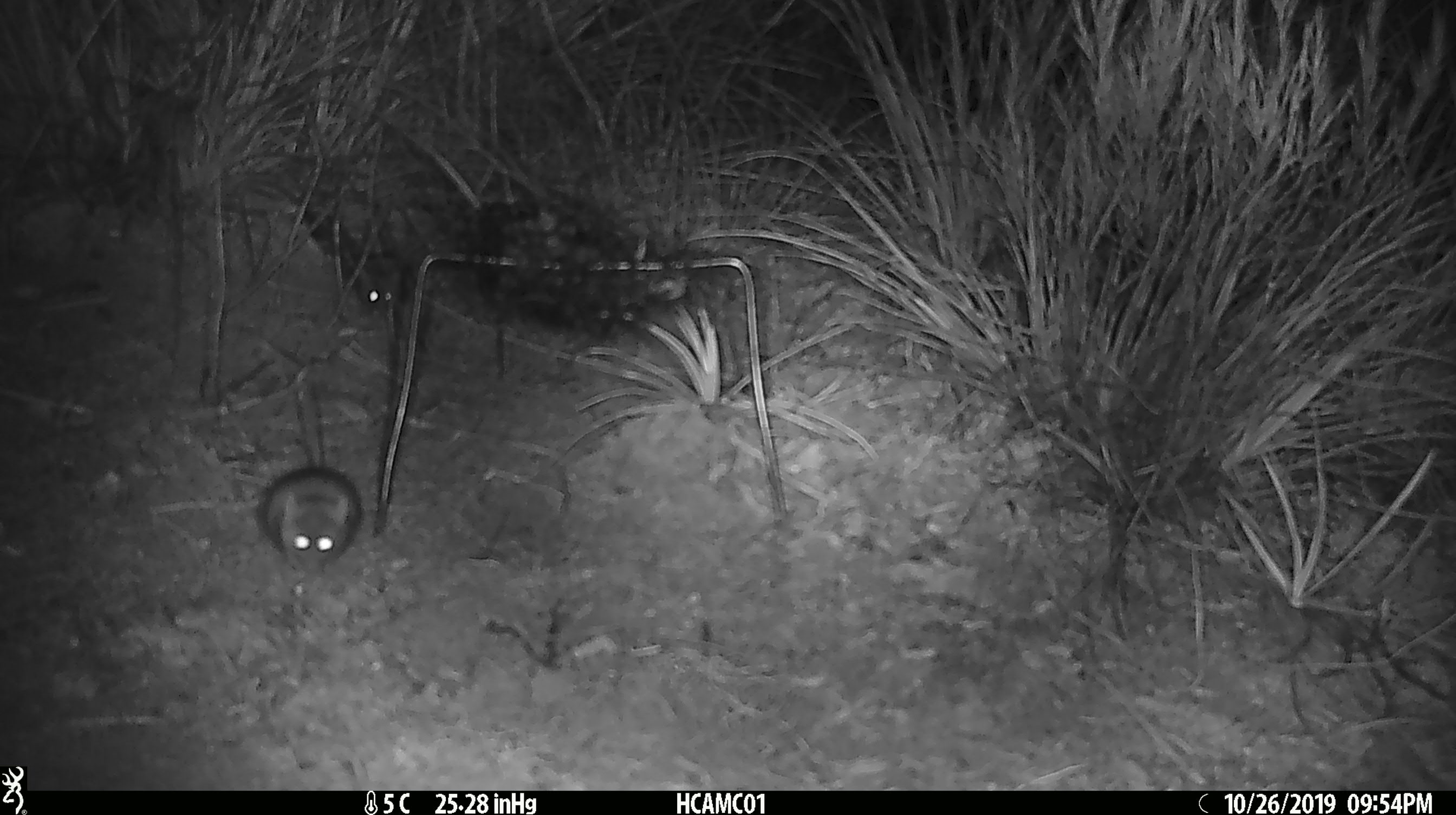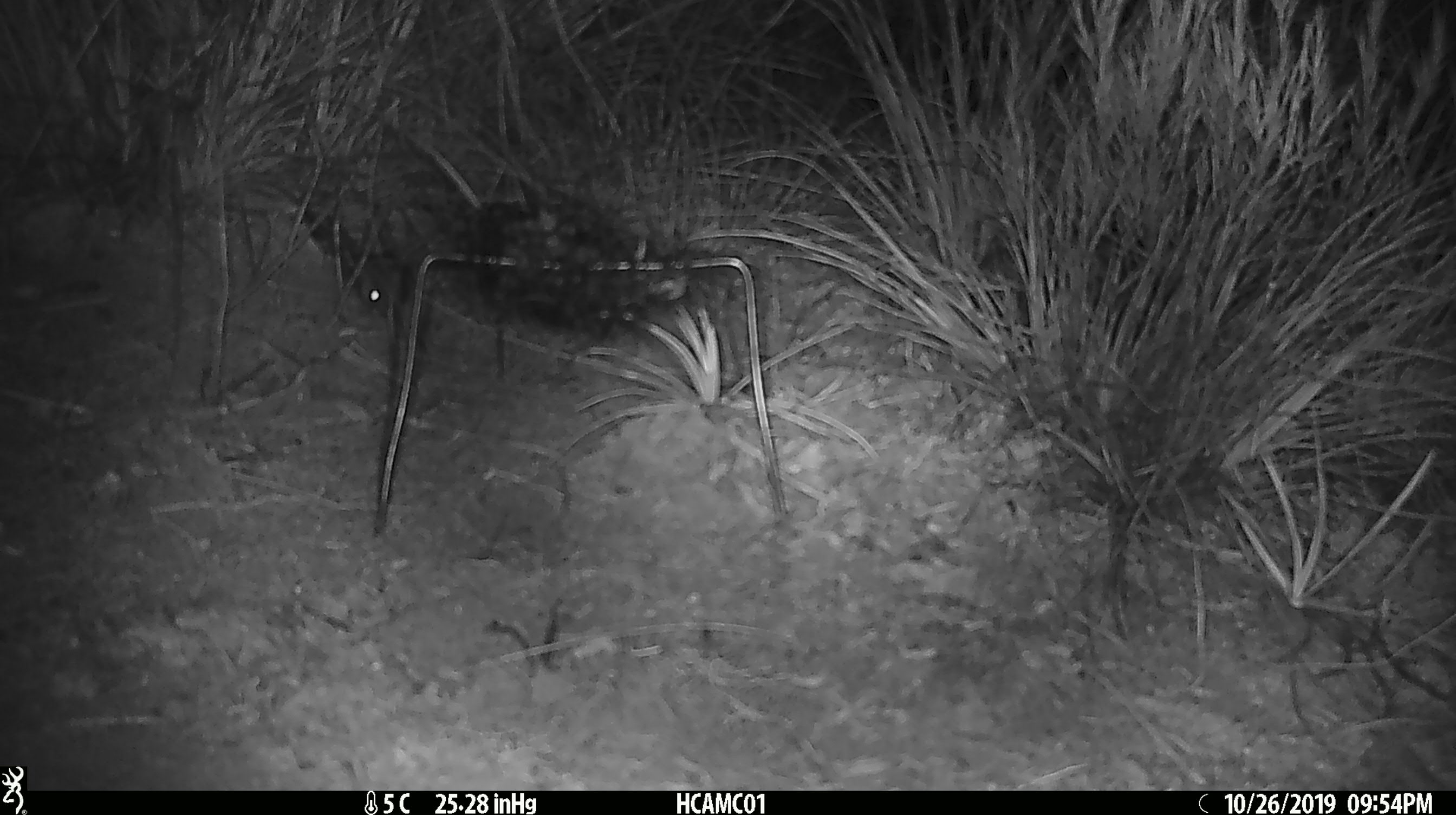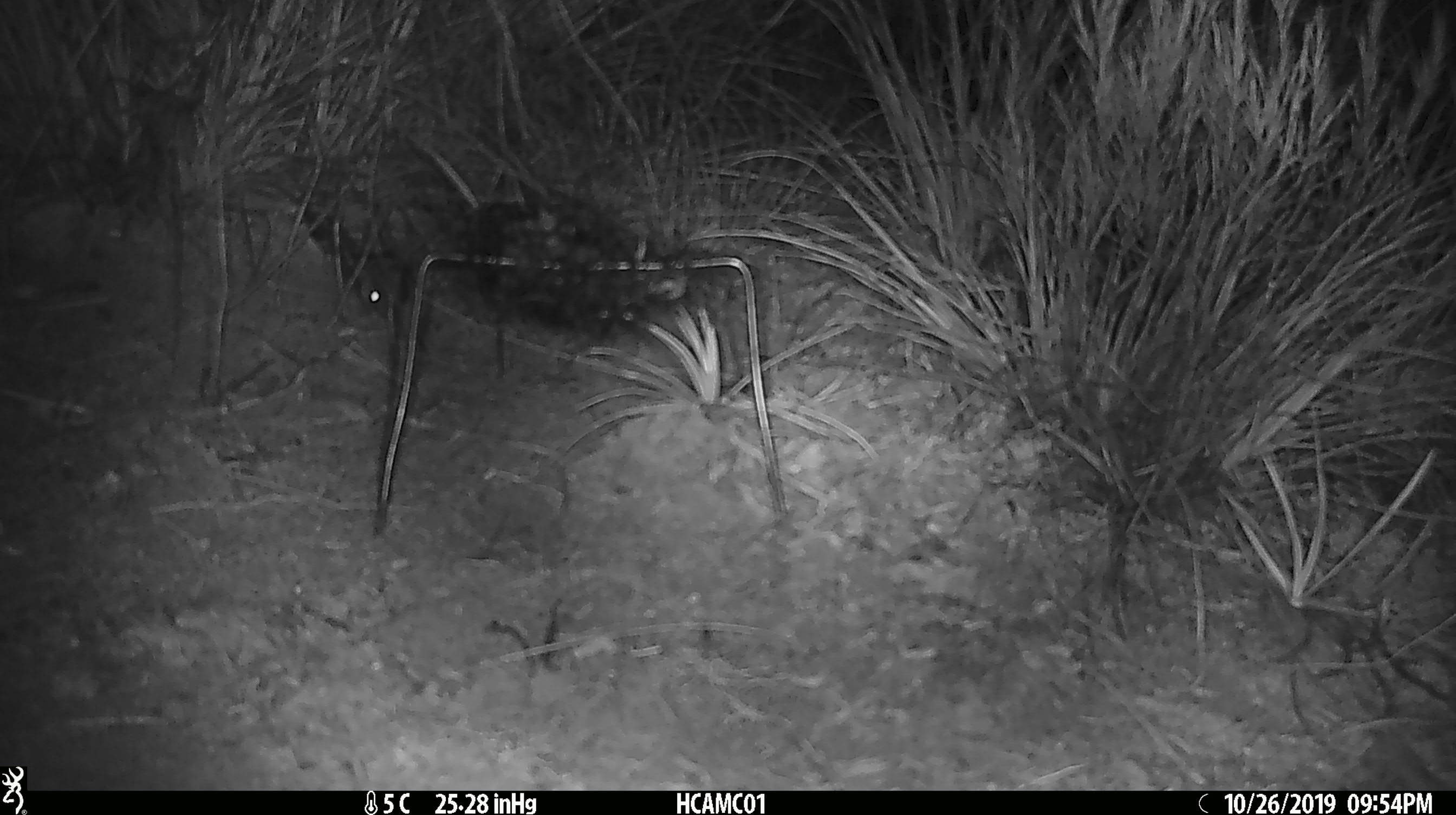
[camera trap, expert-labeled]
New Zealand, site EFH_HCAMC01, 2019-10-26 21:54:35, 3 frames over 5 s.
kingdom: Animalia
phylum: Chordata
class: Mammalia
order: Rodentia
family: Muridae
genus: Mus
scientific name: Mus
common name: mouse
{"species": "mouse (Mus)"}